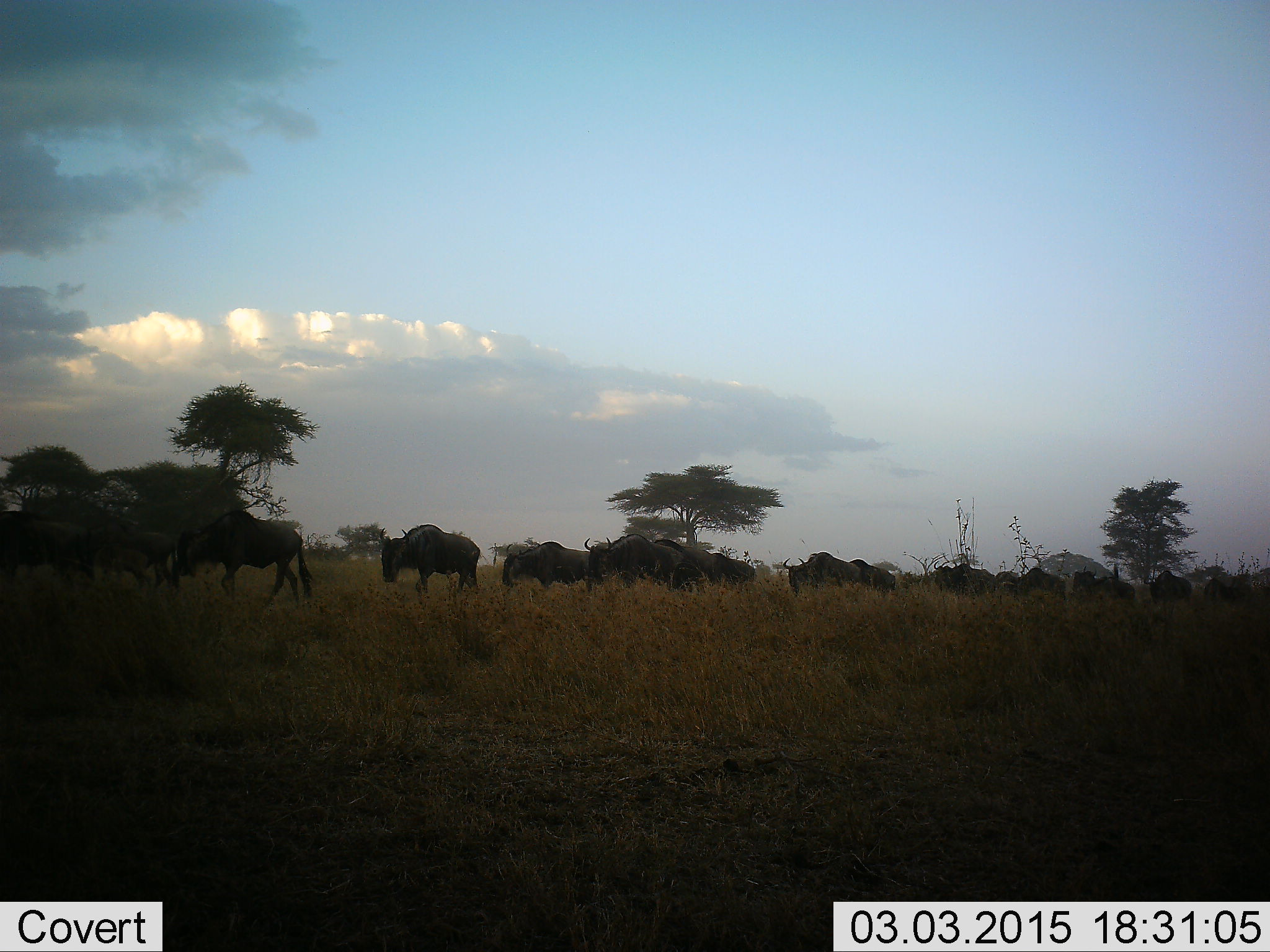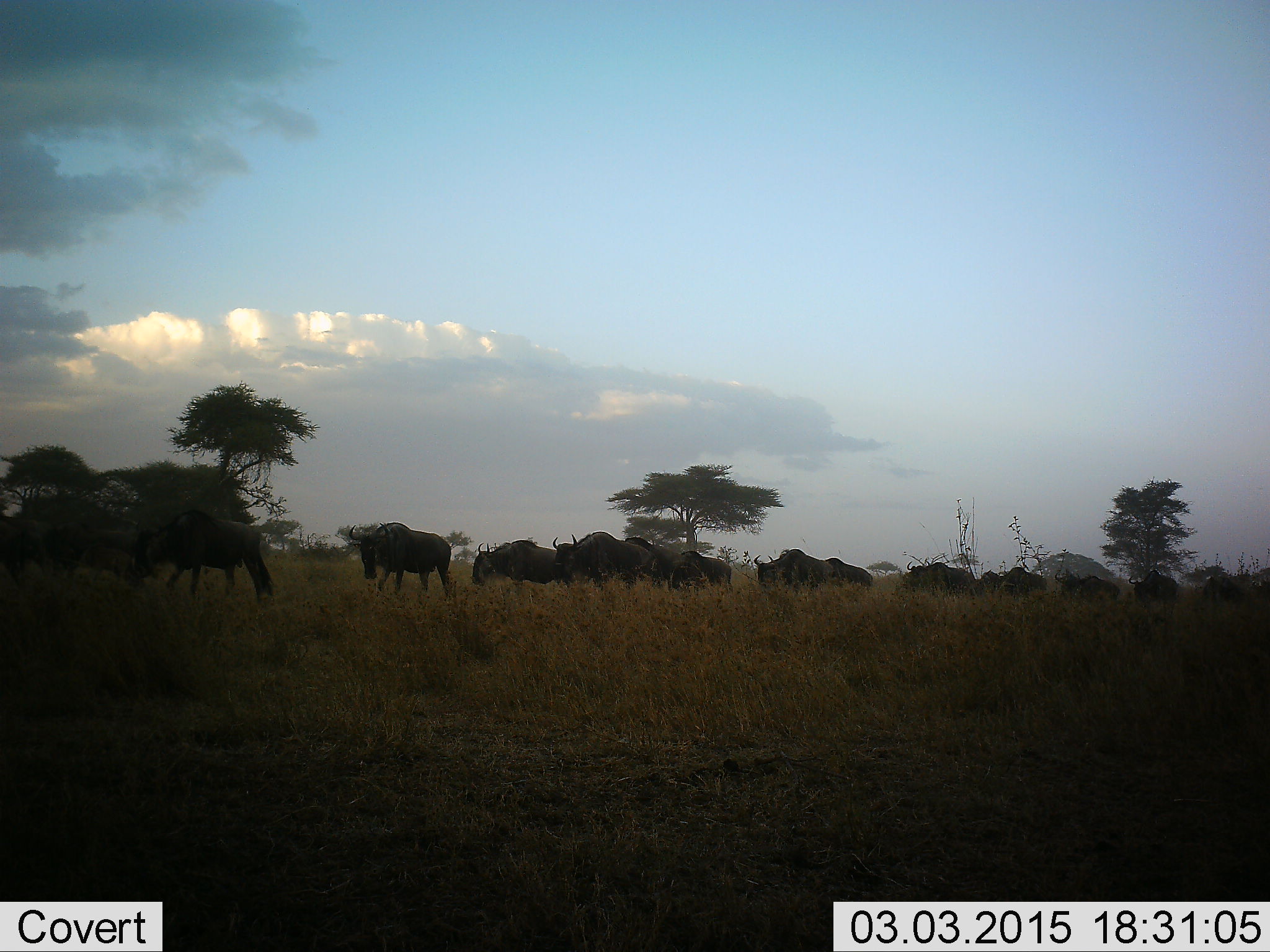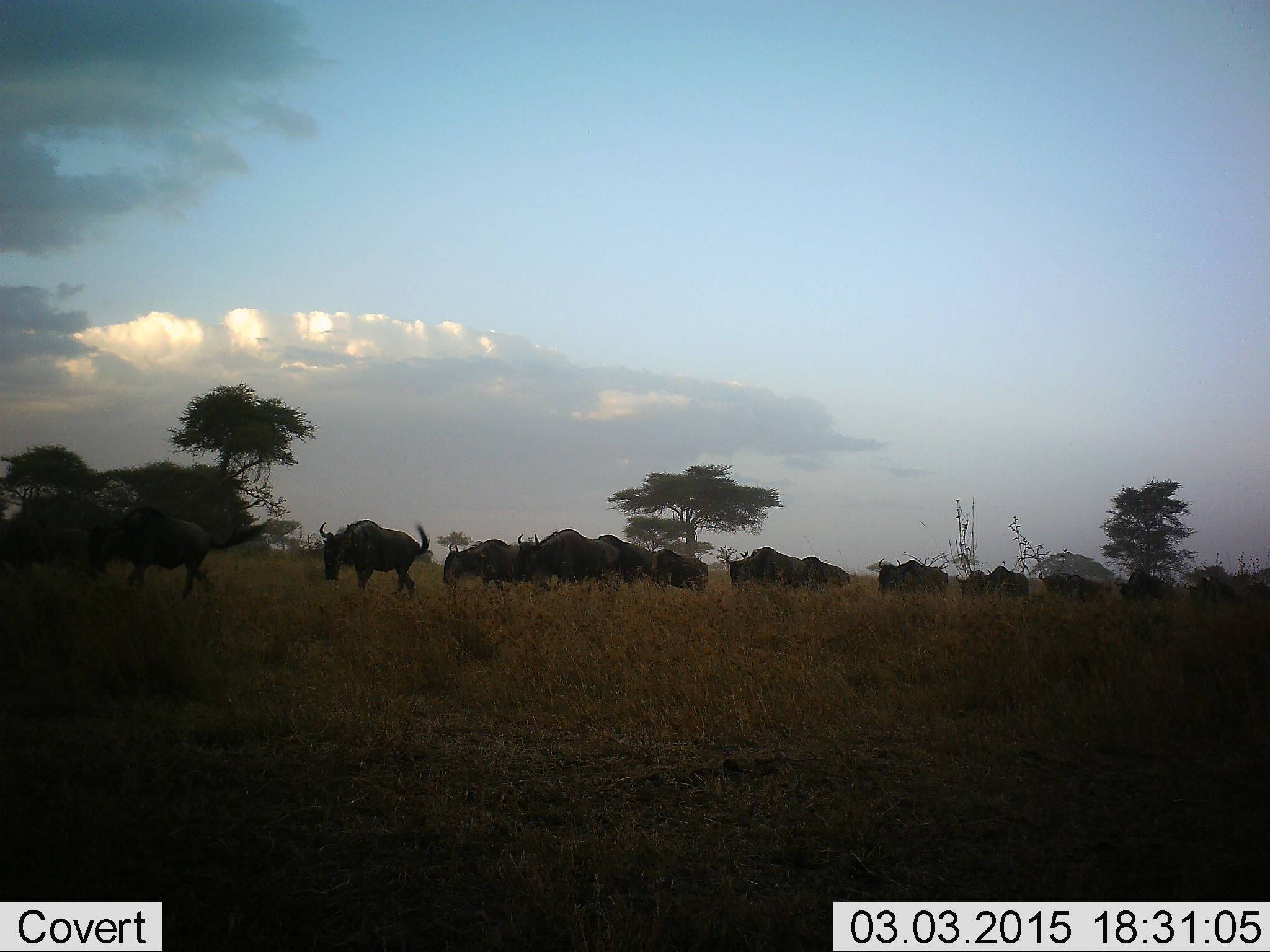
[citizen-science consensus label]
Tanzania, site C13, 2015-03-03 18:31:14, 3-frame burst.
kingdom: Animalia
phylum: Chordata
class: Mammalia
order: Artiodactyla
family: Bovidae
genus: Connochaetes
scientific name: Connochaetes taurinus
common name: blue wildebeest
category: wildebeest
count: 11-50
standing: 0%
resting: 0%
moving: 100%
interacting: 0%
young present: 0%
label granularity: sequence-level